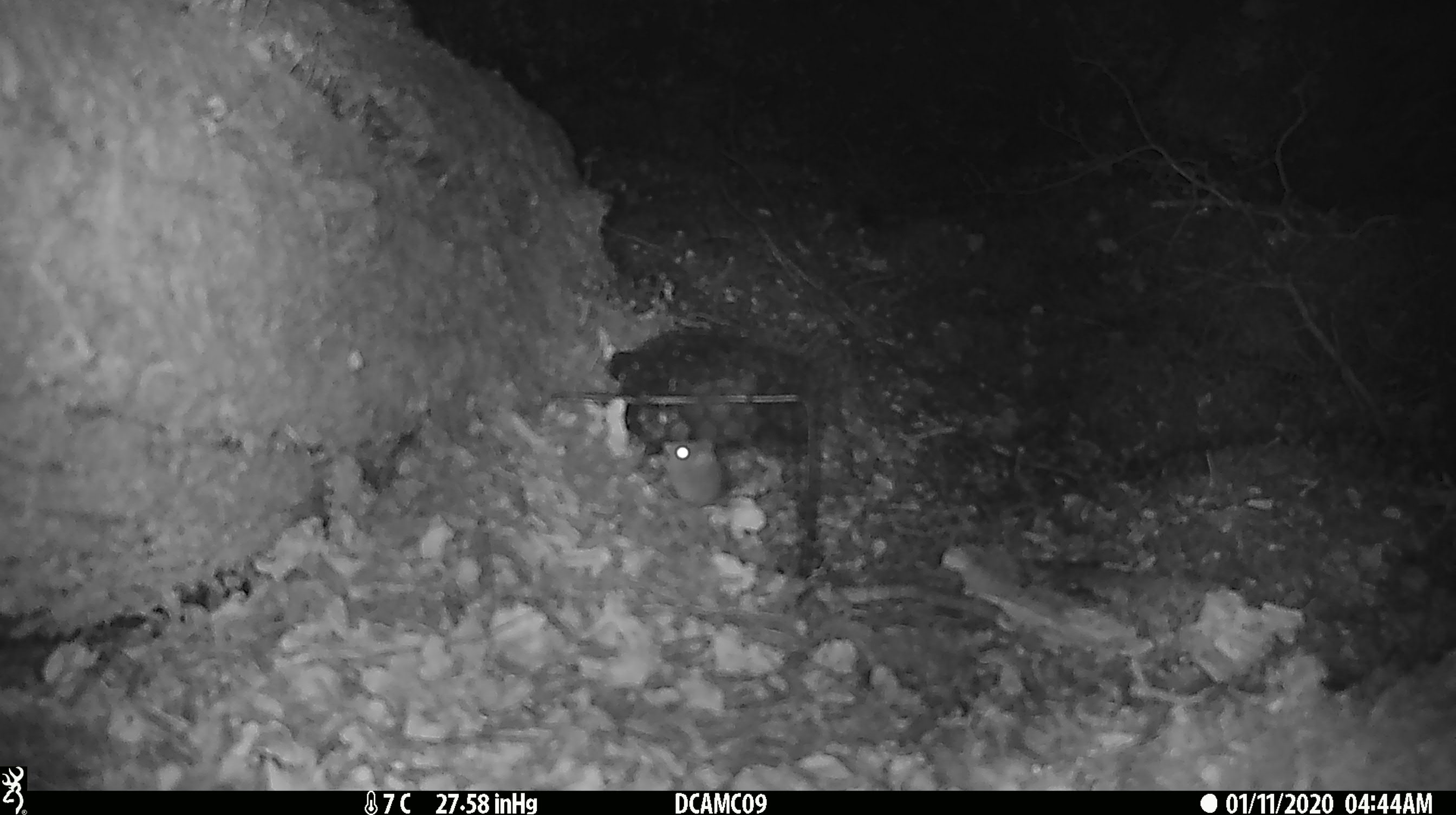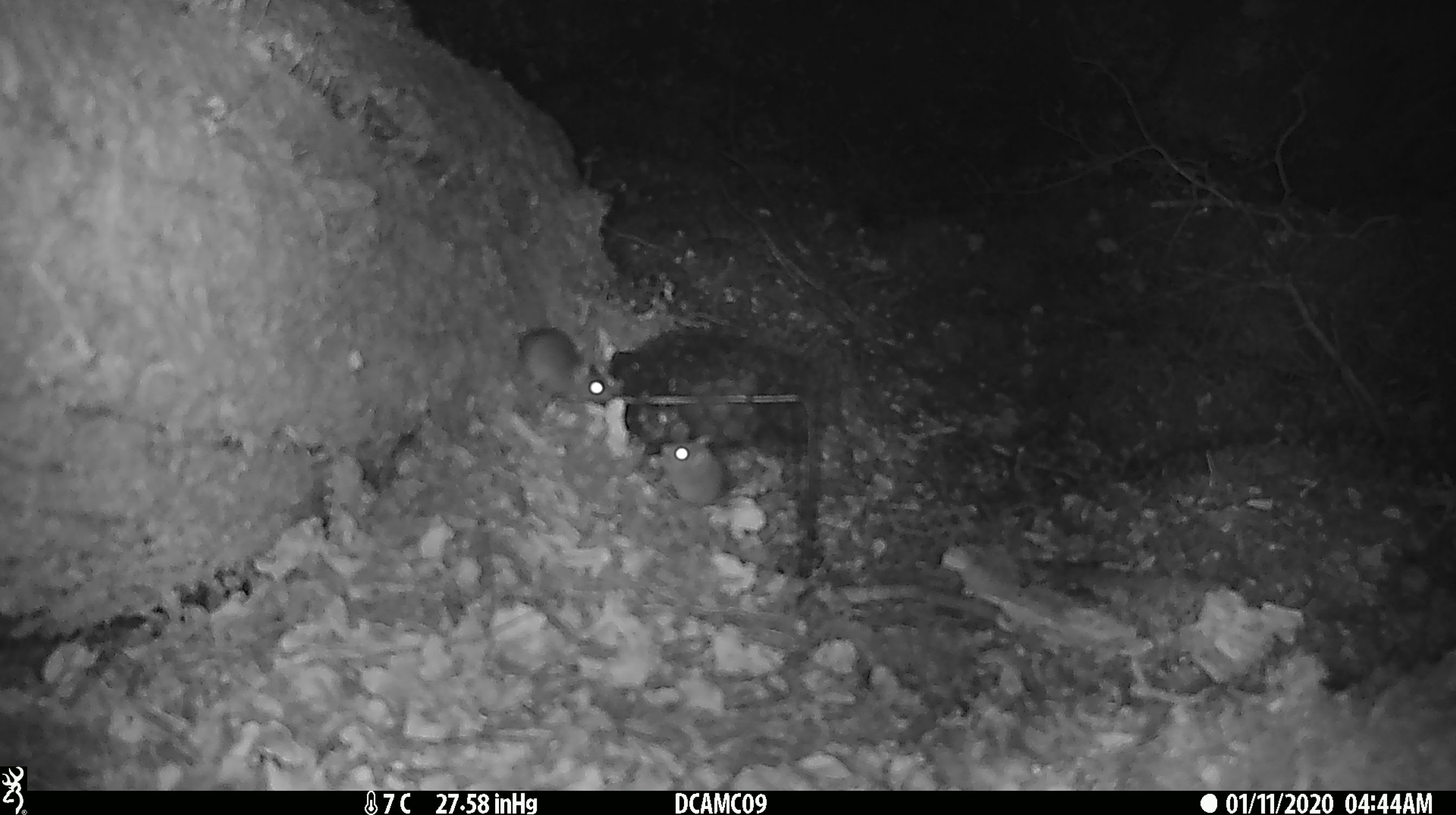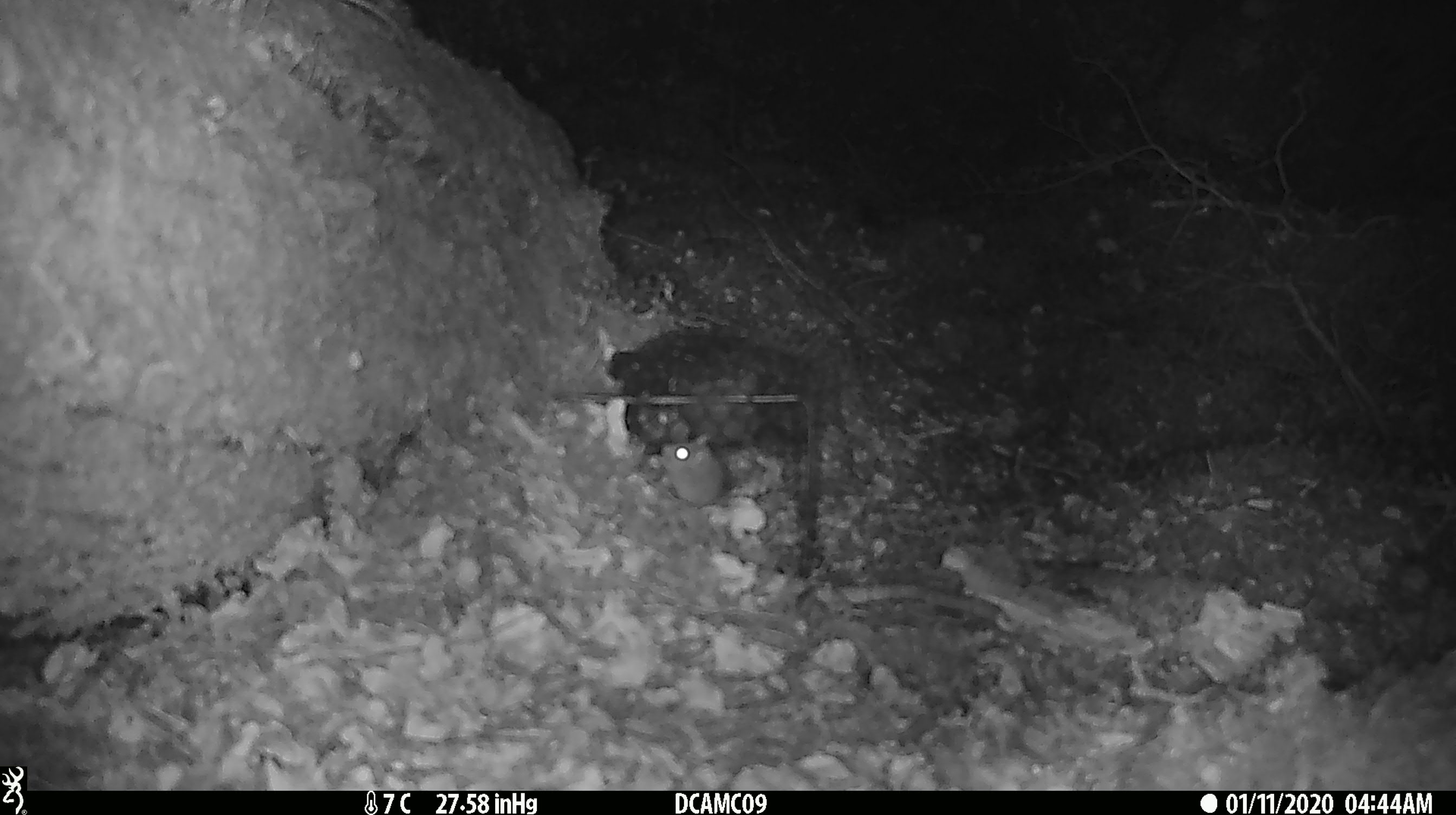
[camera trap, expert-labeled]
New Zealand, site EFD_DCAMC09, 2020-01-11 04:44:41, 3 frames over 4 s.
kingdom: Animalia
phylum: Chordata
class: Mammalia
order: Rodentia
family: Muridae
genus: Mus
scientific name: Mus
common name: mouse